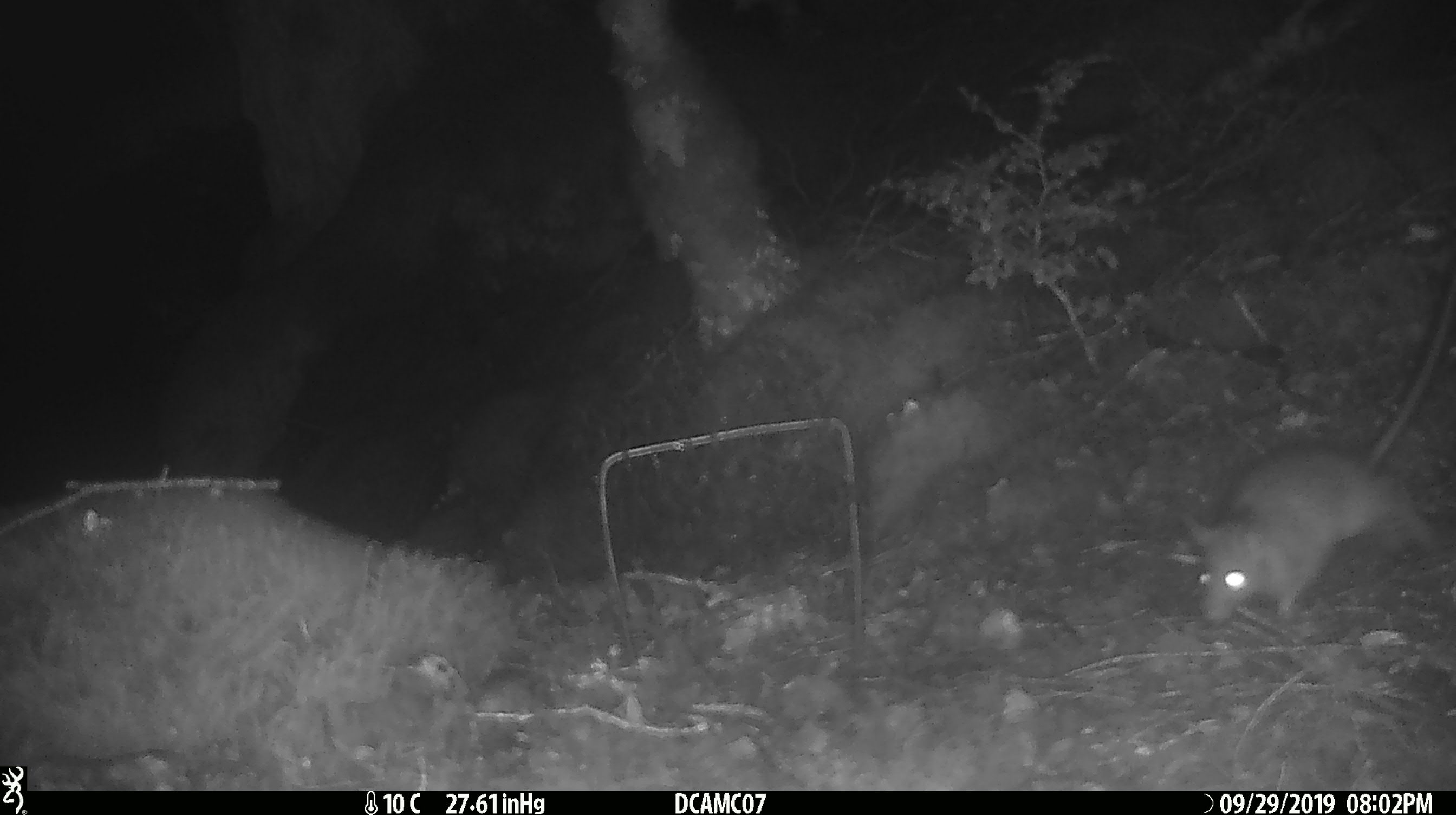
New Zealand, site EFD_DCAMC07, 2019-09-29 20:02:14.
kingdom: Animalia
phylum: Chordata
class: Mammalia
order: Rodentia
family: Muridae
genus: Rattus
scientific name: Rattus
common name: rat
Rat (Rattus).